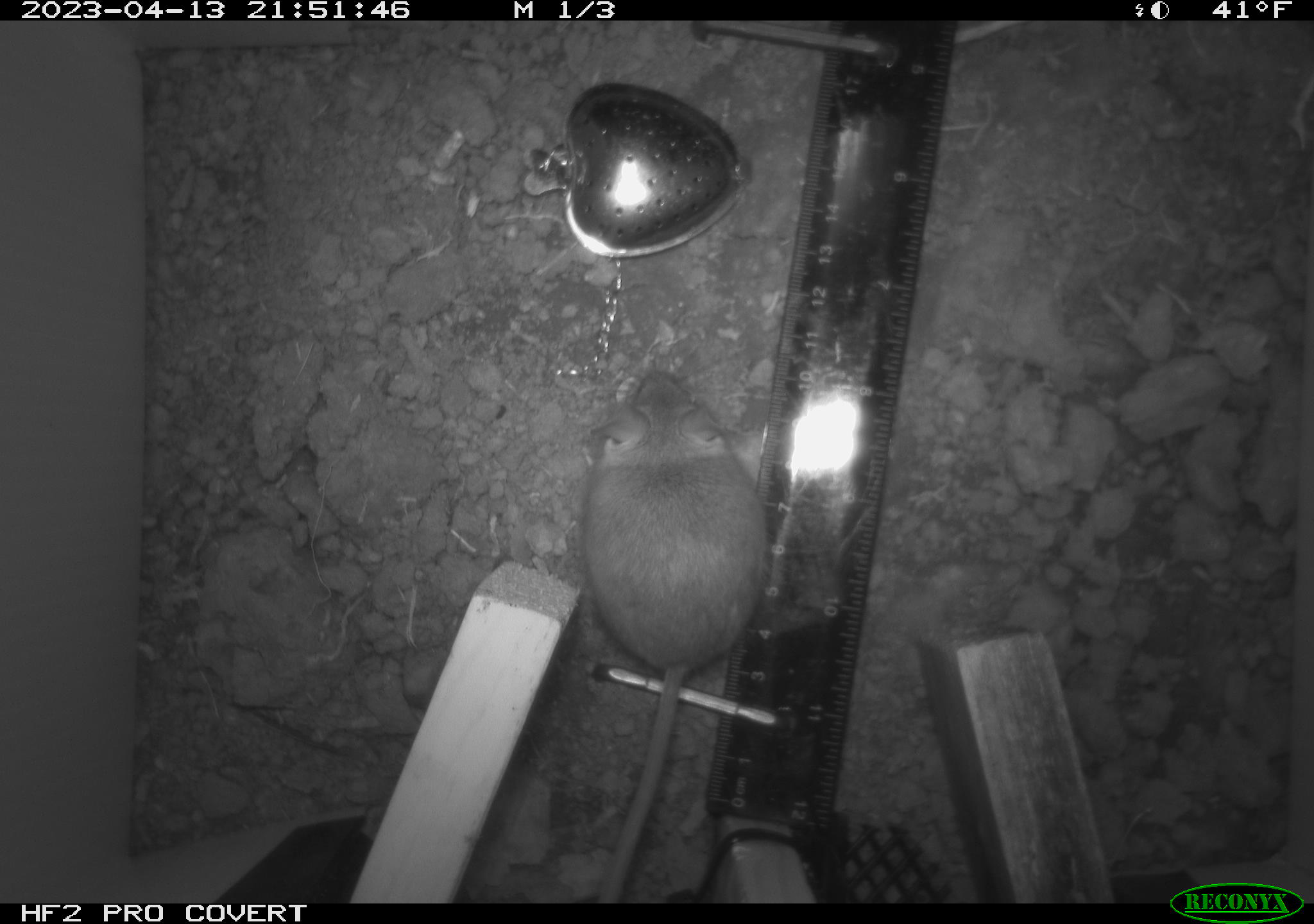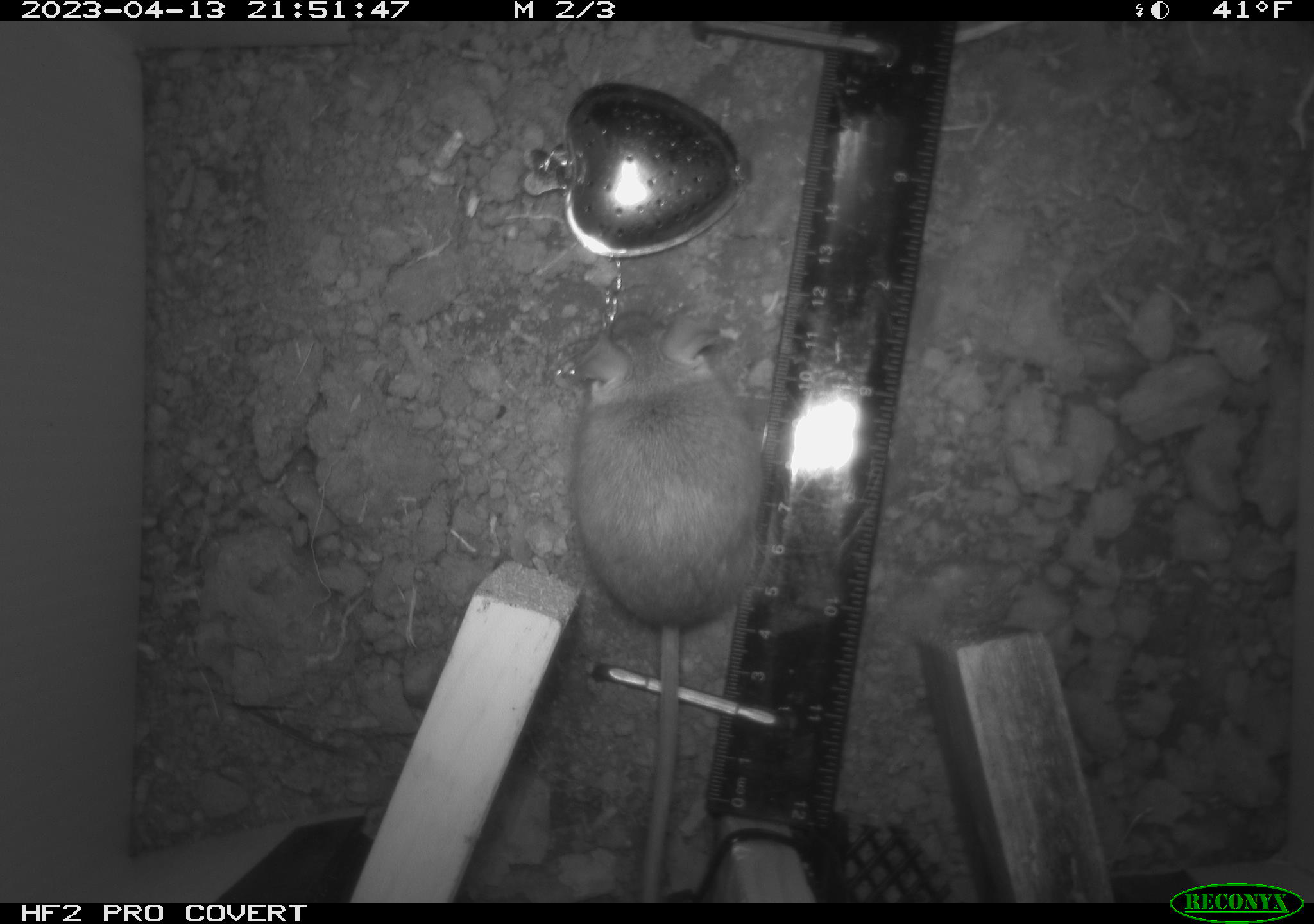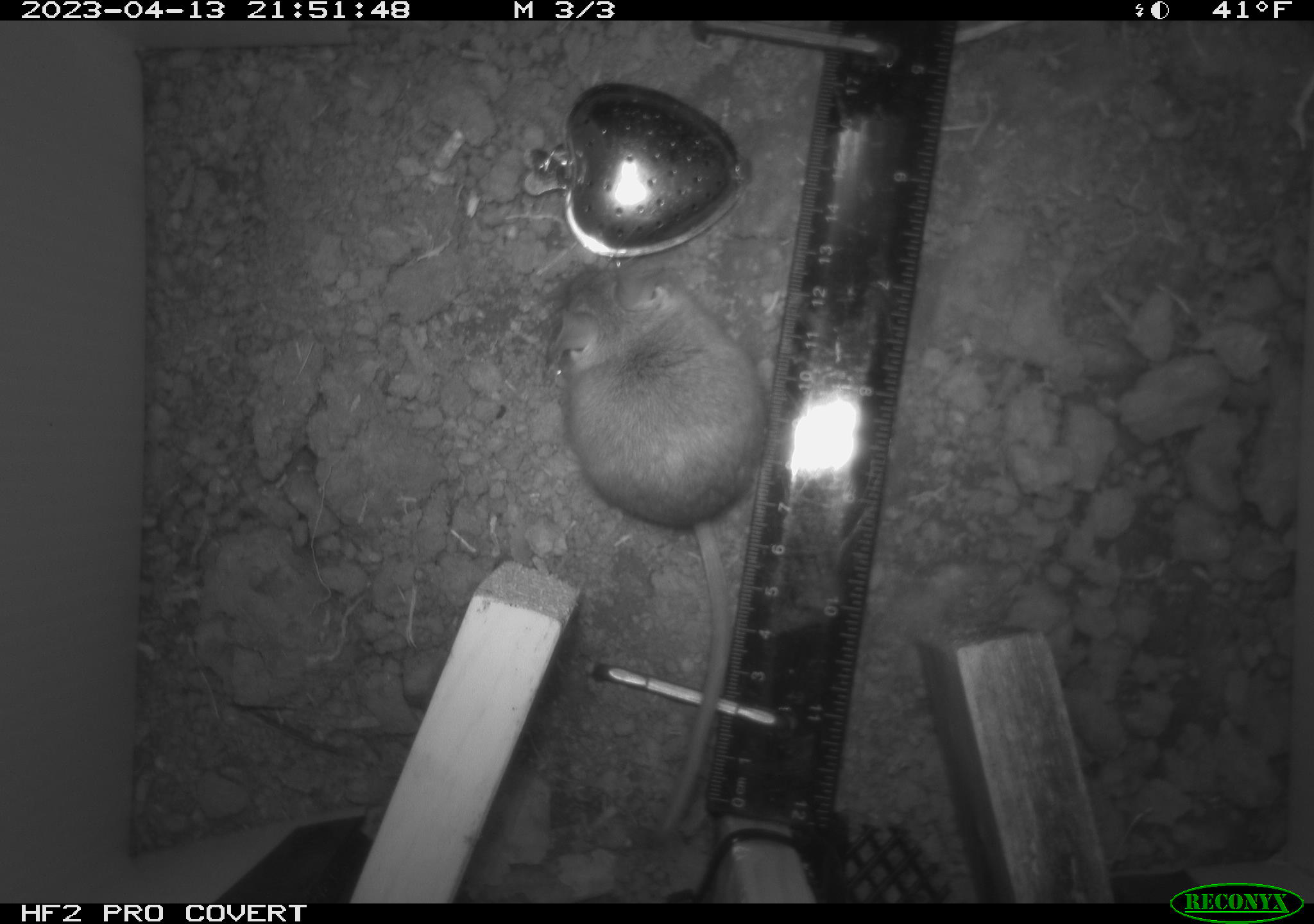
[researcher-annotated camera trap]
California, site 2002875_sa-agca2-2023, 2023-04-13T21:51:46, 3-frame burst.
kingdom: Animalia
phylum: Chordata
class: Mammalia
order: Rodentia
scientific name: Rodentia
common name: mouse species